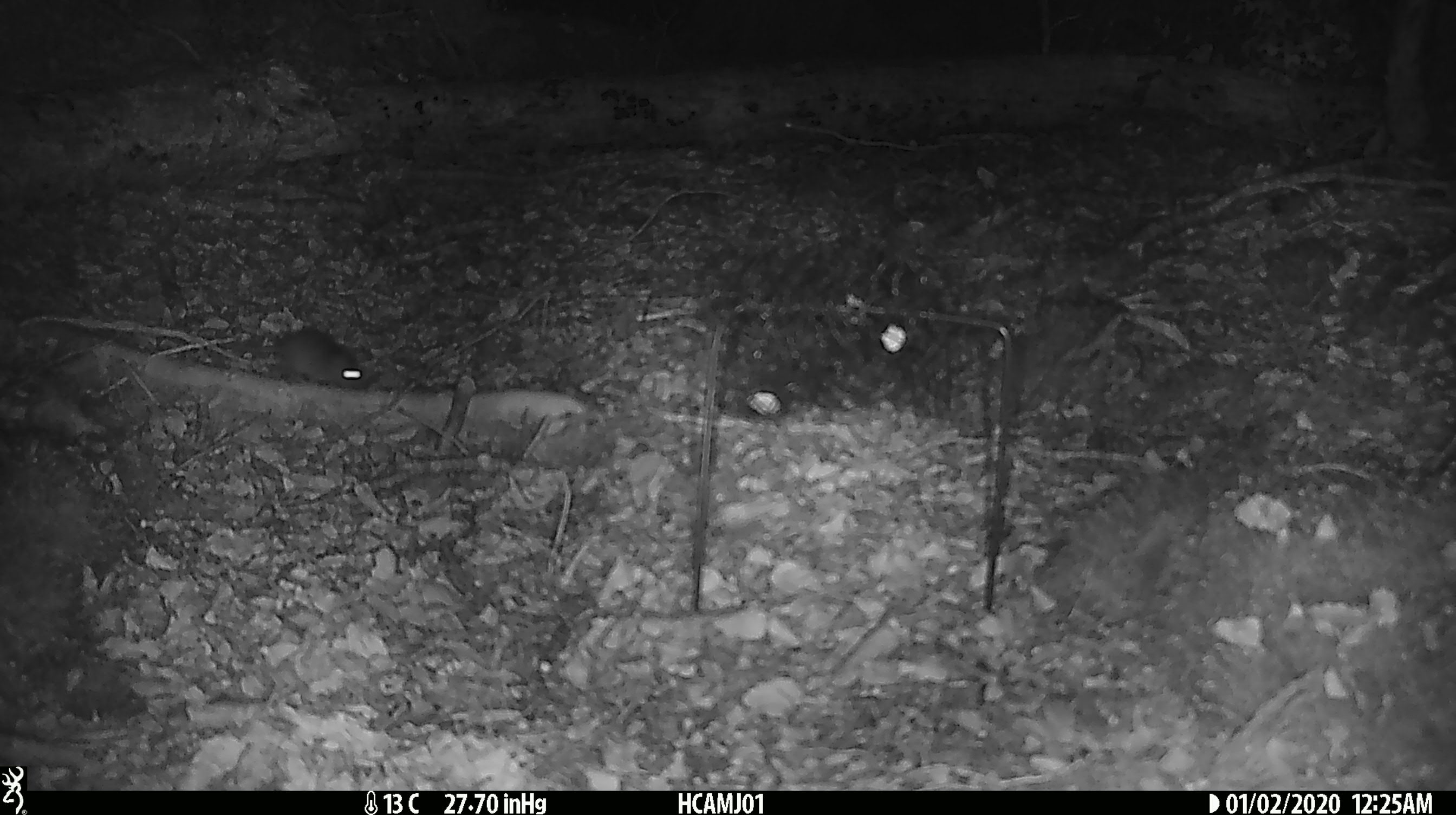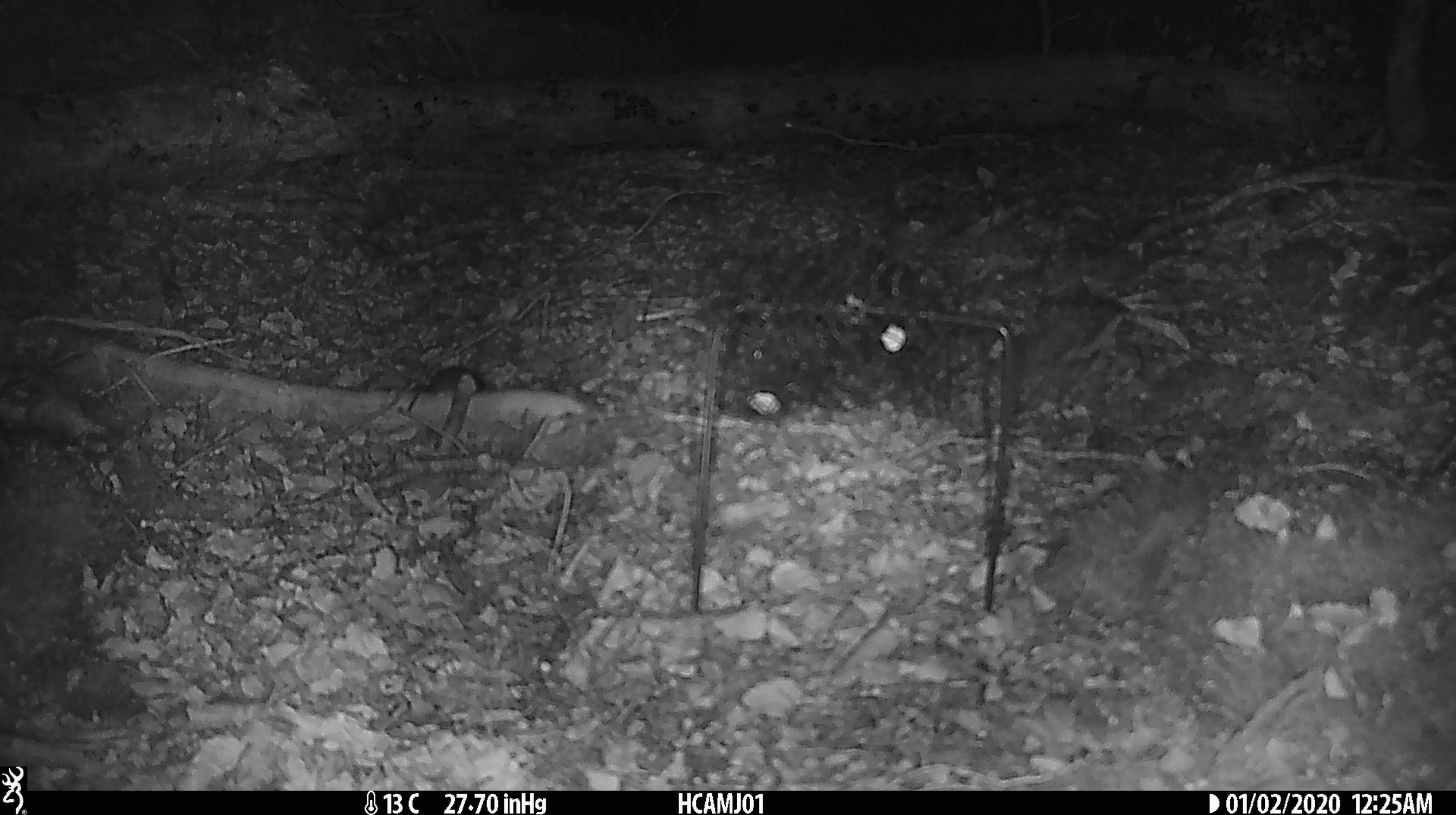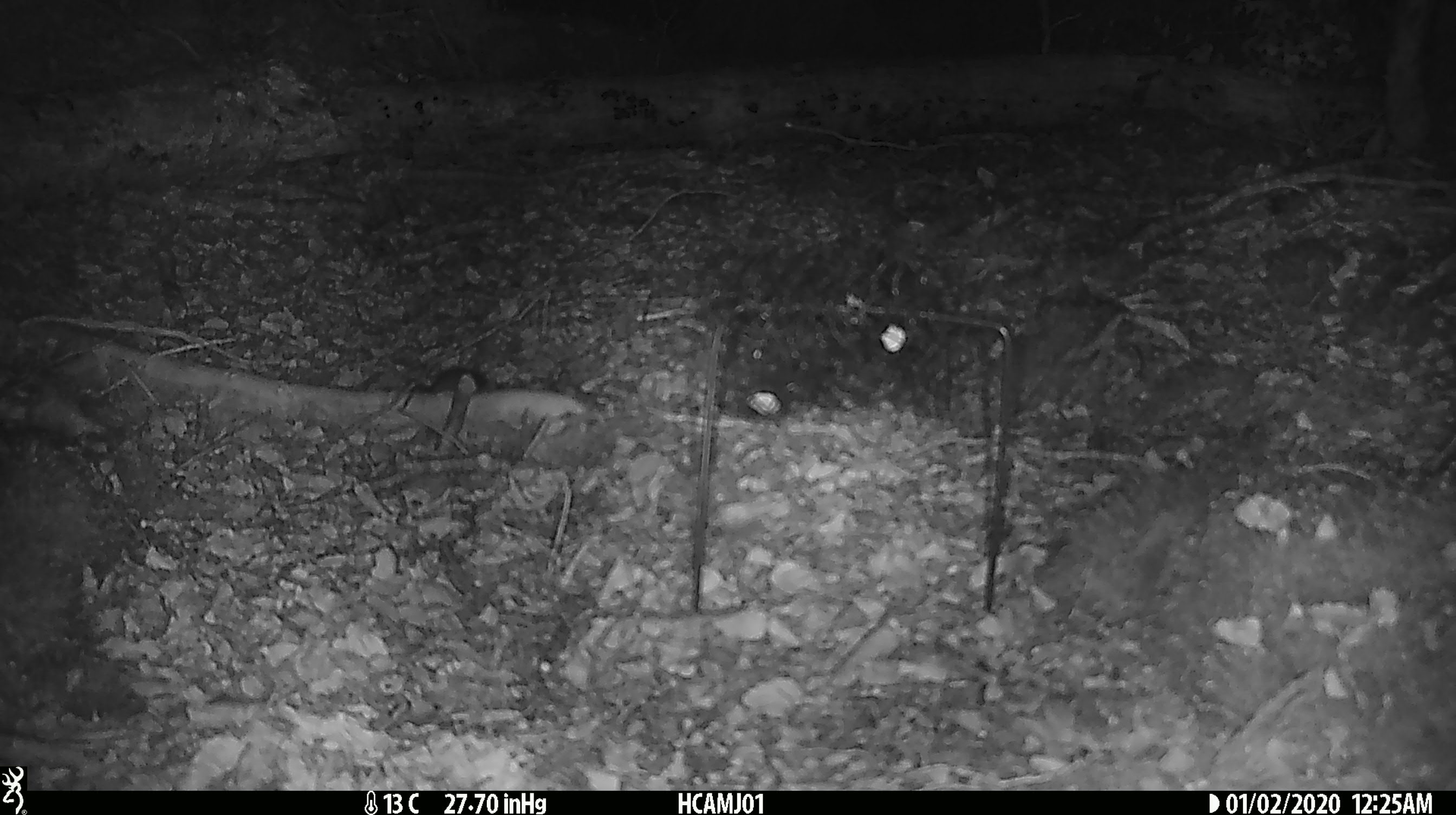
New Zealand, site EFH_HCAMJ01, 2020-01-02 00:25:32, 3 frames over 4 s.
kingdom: Animalia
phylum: Chordata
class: Mammalia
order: Rodentia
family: Muridae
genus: Mus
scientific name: Mus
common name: mouse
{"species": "mouse (Mus)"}